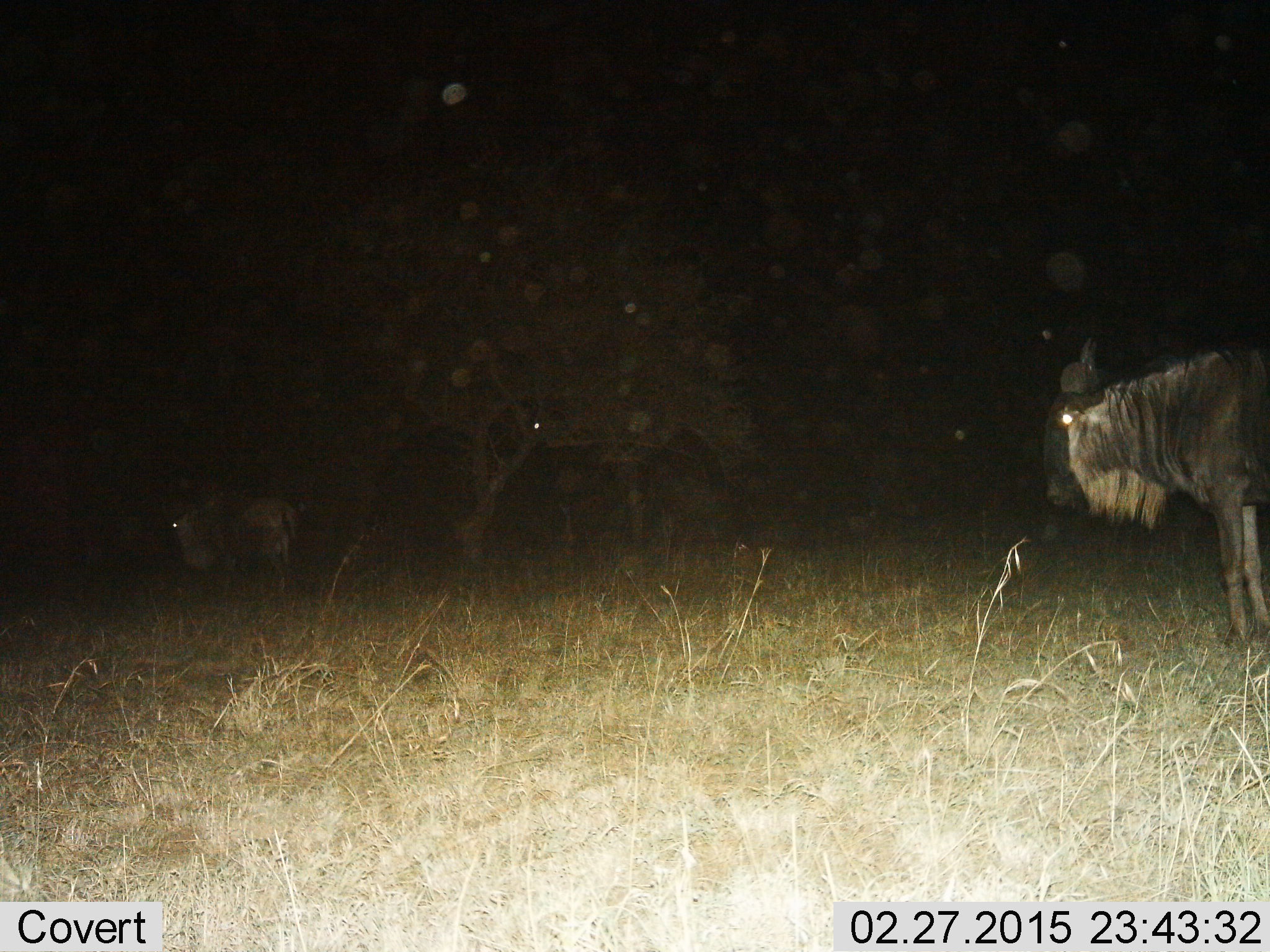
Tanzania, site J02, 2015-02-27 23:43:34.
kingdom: Animalia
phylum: Chordata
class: Mammalia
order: Artiodactyla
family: Bovidae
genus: Connochaetes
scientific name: Connochaetes taurinus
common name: blue wildebeest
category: wildebeest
Wildebeest (blue wildebeest) (Connochaetes taurinus), count 2. Behavior (volunteer vote fractions): standing 80%, resting 0%, moving 20%, interacting 0%. Young present (vote fraction): 0%. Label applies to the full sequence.